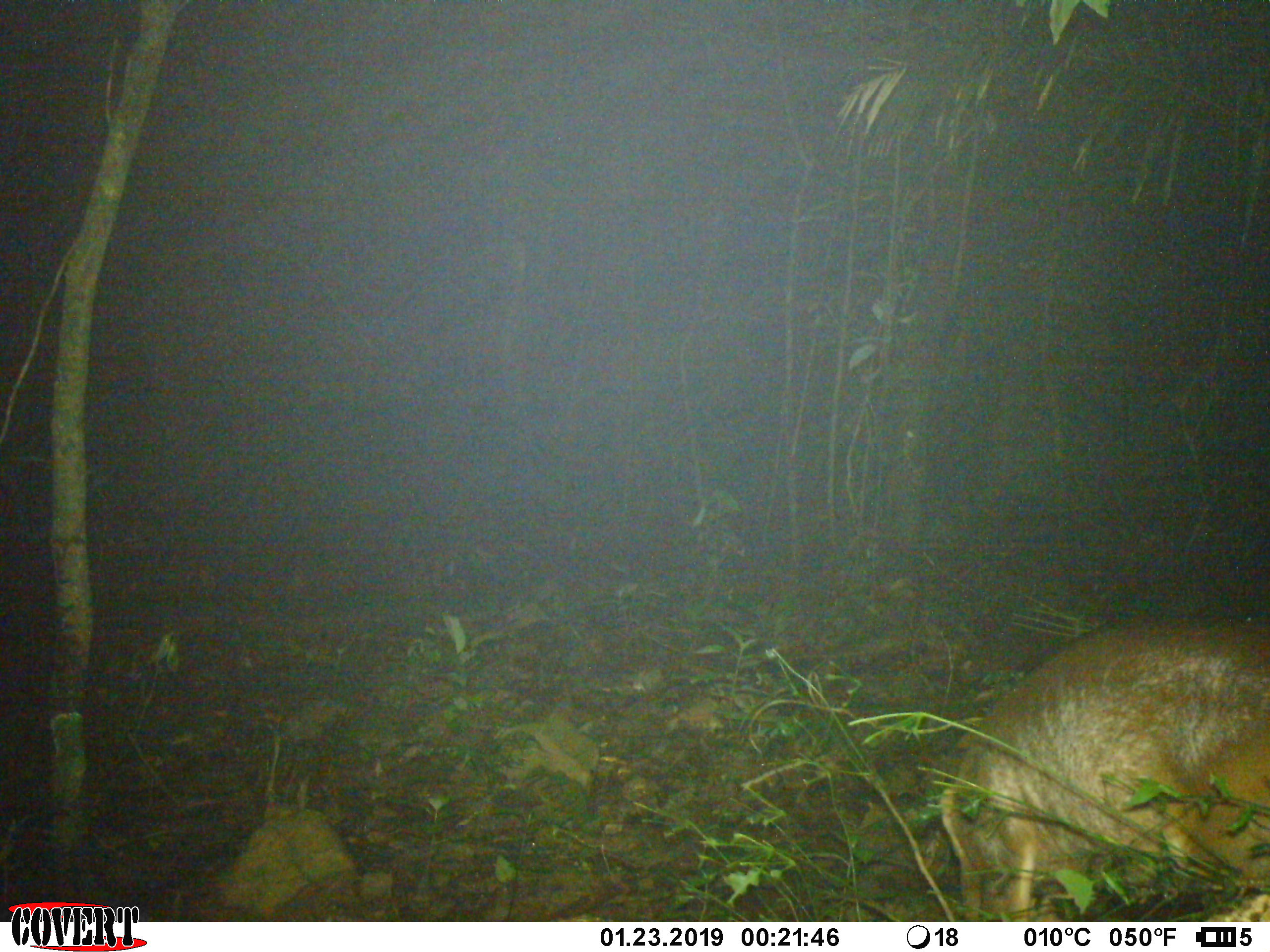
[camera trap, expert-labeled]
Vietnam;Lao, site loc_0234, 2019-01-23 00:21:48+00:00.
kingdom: Animalia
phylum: Chordata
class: Mammalia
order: Artiodactyla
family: Cervidae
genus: Muntiacus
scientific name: Muntiacus vuquangensis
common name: large-antlered muntjac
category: large antlered muntjac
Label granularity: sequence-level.